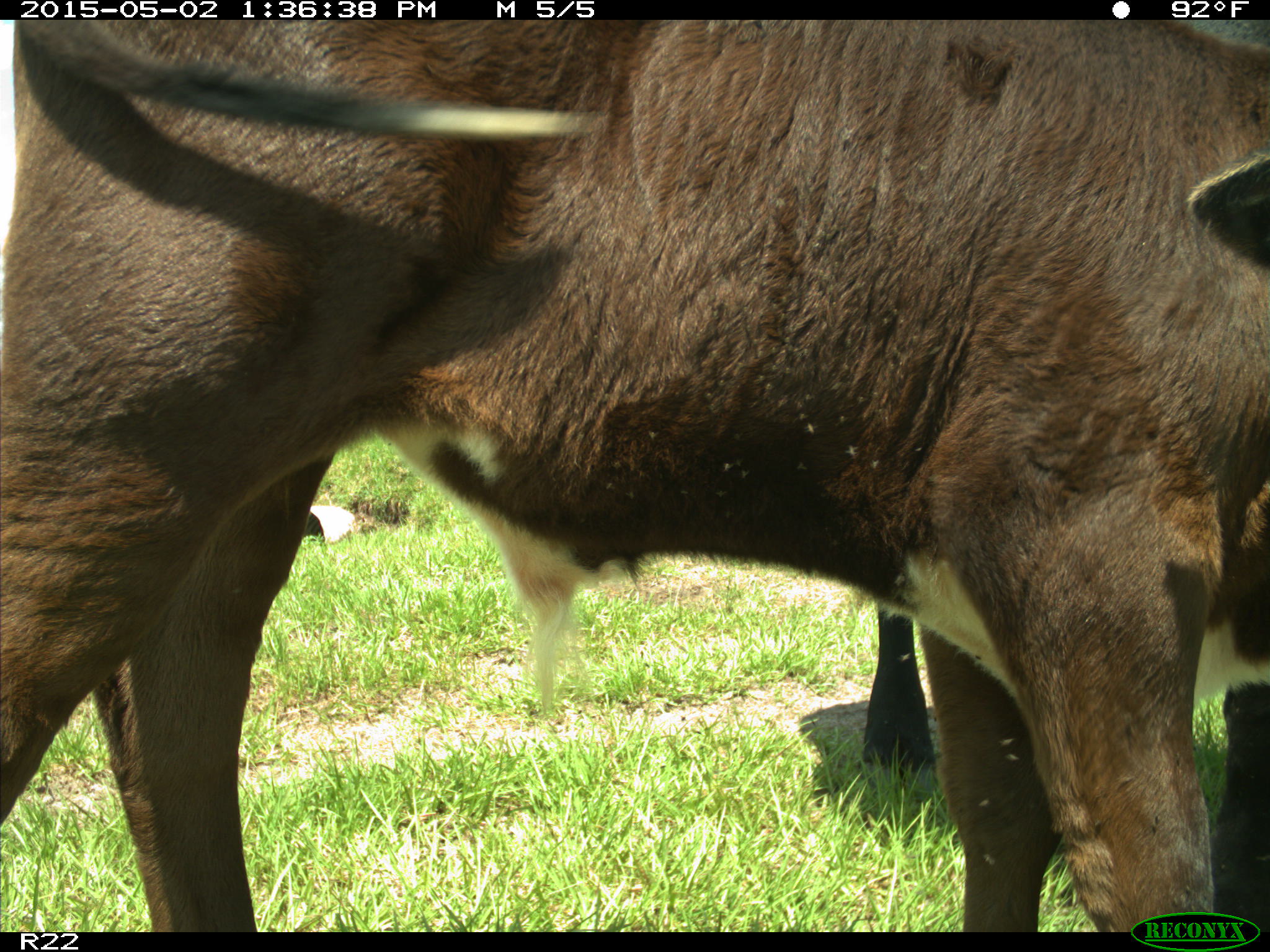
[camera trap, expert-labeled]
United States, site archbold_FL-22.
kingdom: Animalia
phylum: Chordata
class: Mammalia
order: Artiodactyla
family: Bovidae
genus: Bos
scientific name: Bos taurus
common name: domestic cow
Bos taurus (domestic cow).